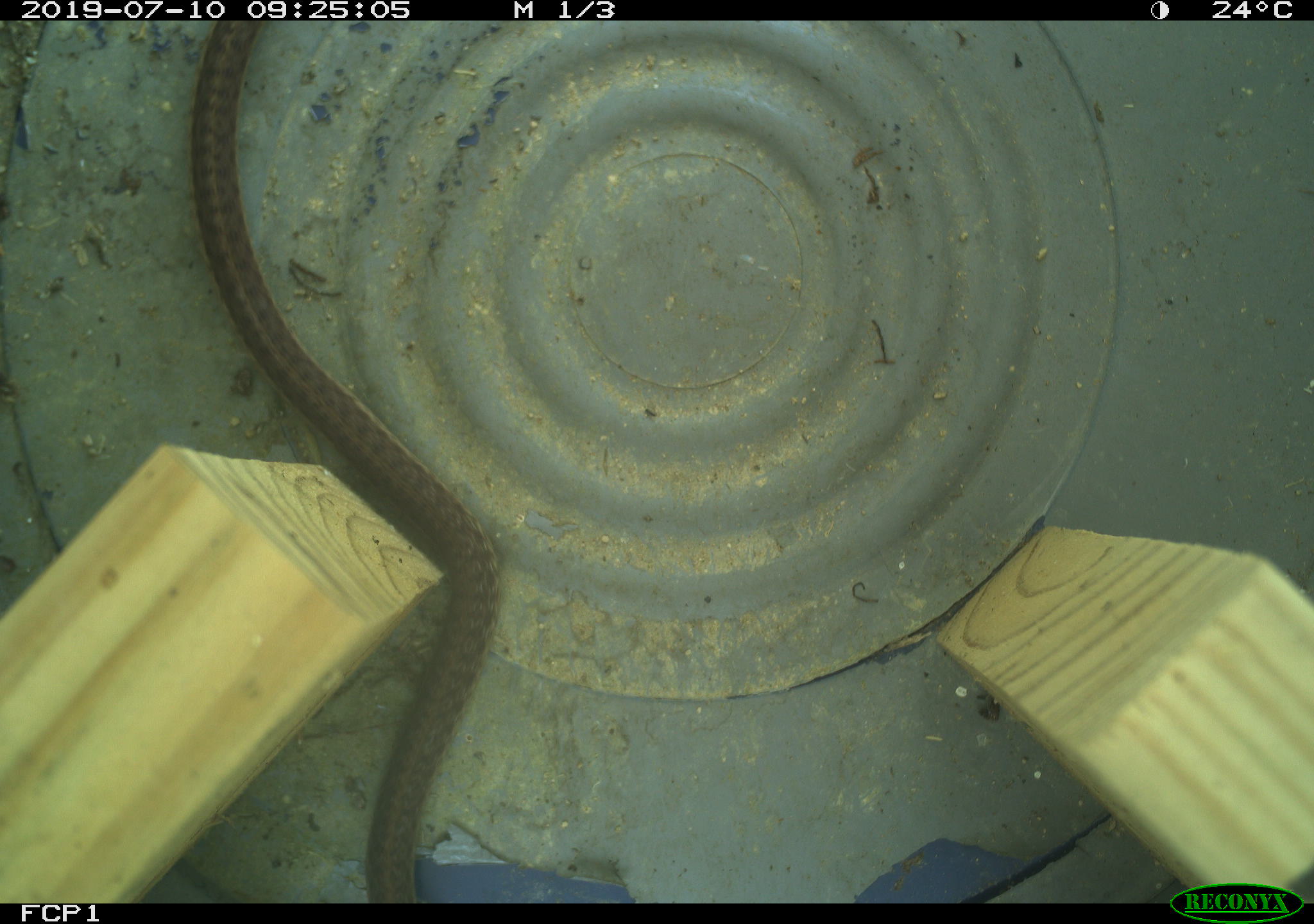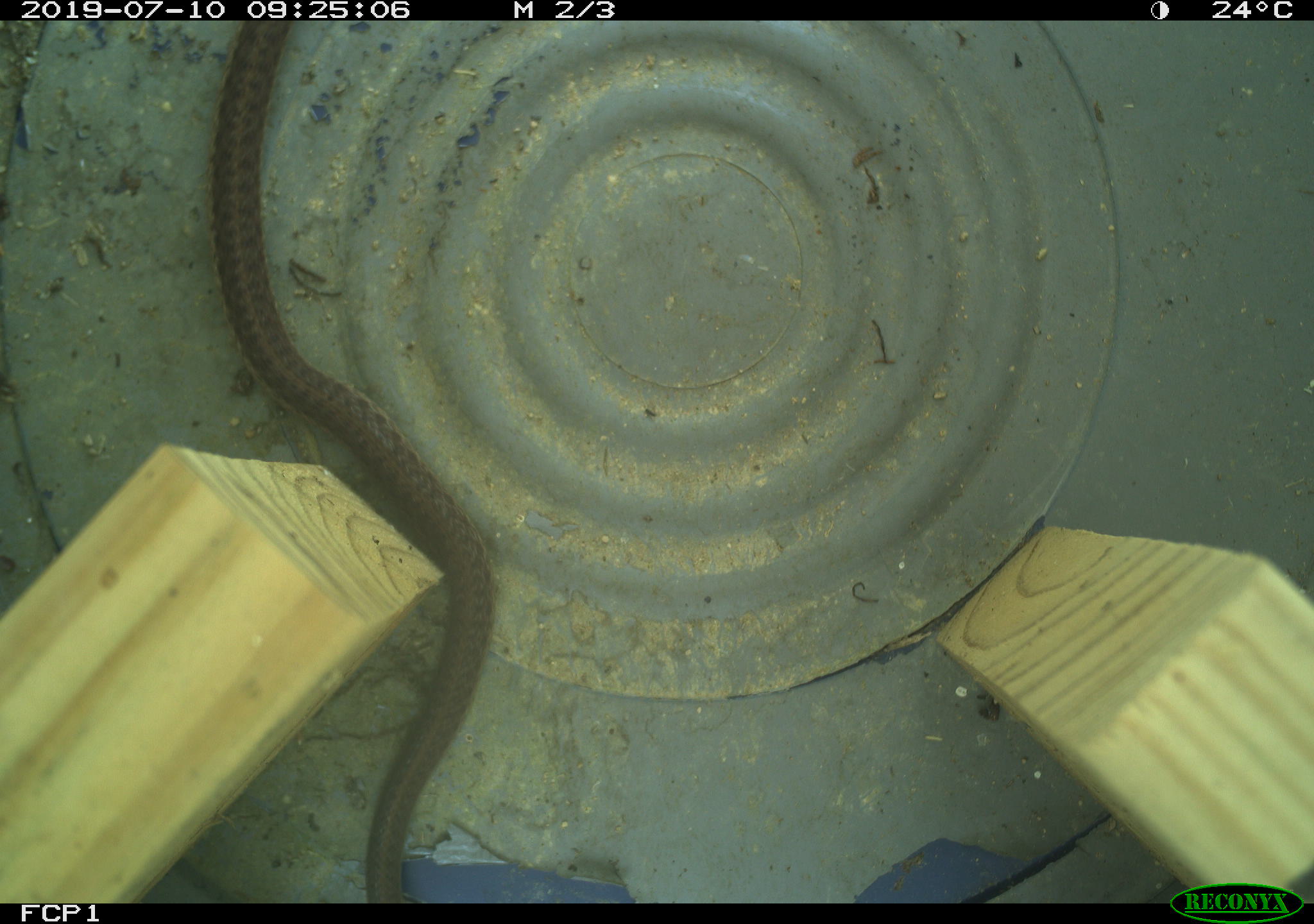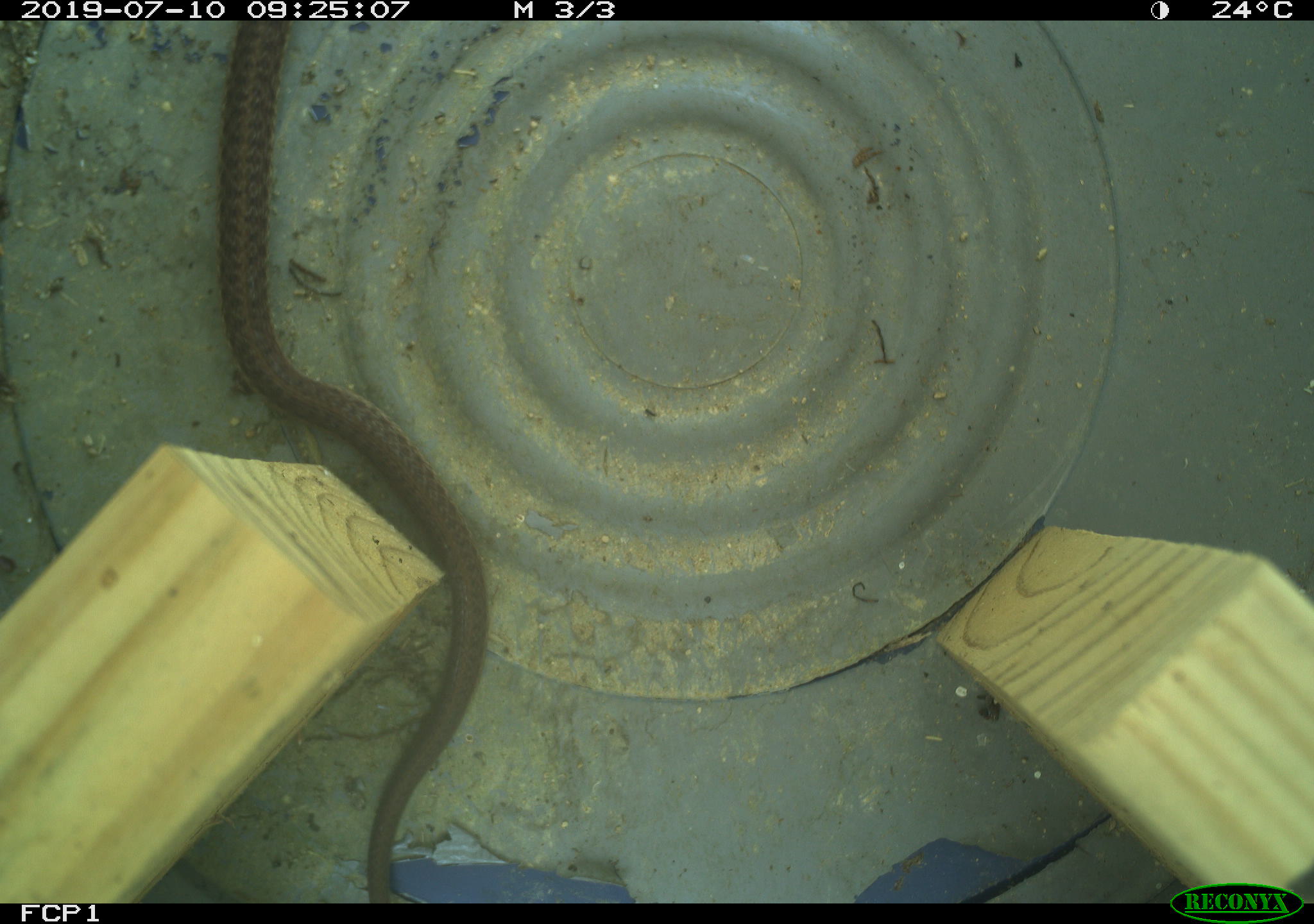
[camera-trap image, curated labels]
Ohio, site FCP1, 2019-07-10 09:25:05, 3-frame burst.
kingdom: Animalia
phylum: Chordata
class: Reptilia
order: Squamata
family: Colubridae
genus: Thamnophis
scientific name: Thamnophis sirtalis sirtalis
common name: eastern gartersnake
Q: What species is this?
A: Eastern gartersnake (Thamnophis sirtalis sirtalis).